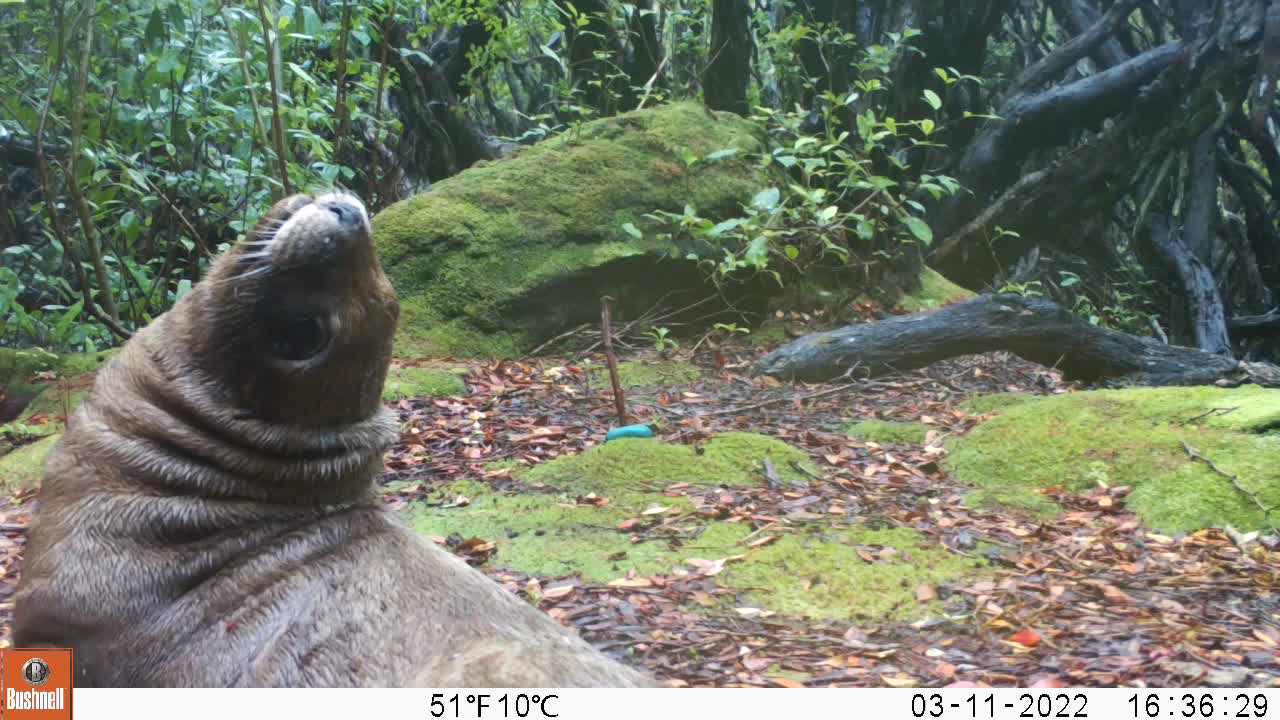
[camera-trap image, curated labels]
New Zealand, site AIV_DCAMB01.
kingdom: Animalia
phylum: Chordata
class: Mammalia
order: Carnivora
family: Otariidae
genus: Phocarctos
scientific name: Phocarctos hookeri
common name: new zealand sea lion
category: sealion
Sealion (new zealand sea lion) (Phocarctos hookeri).